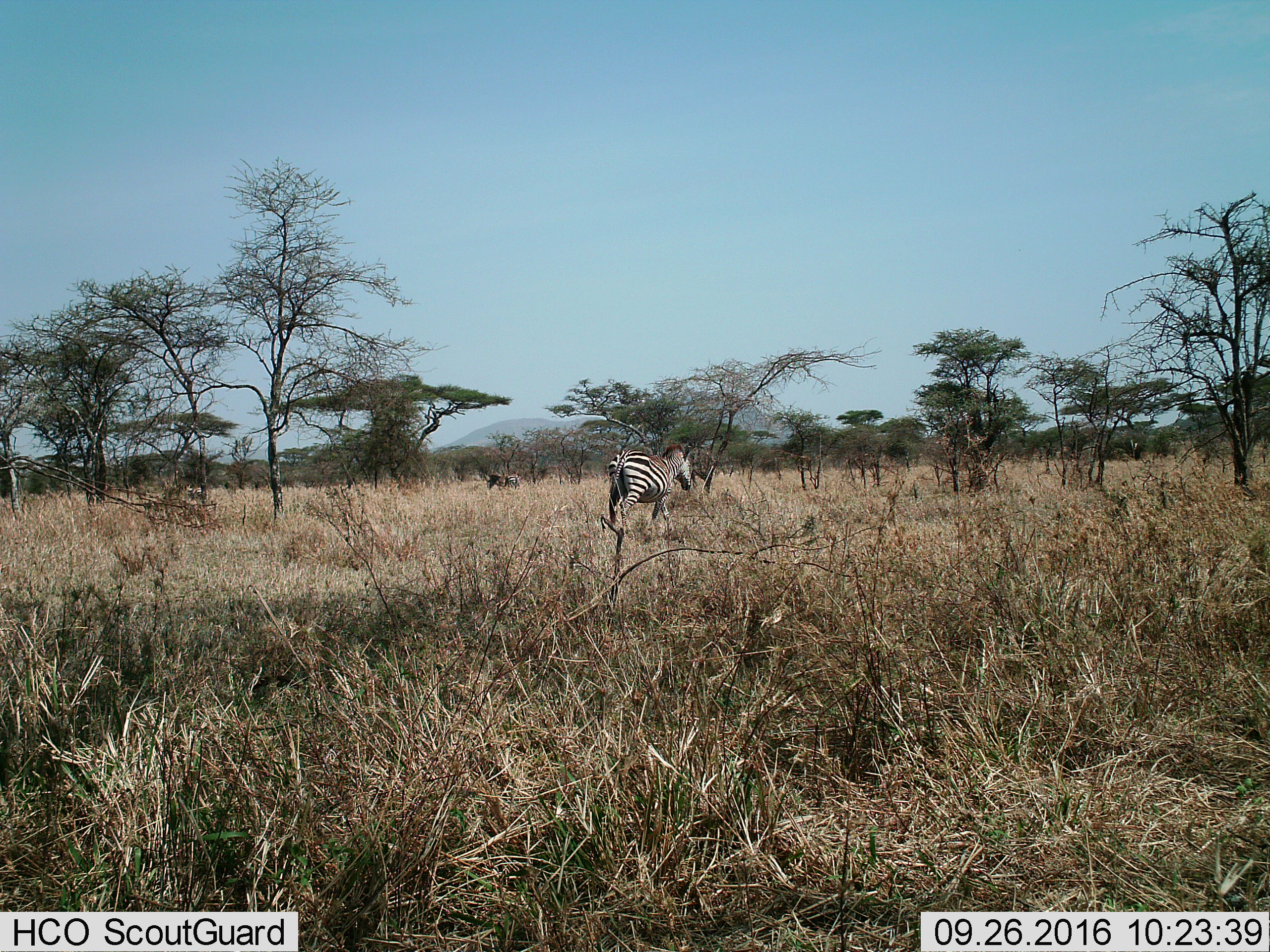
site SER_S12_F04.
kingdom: Animalia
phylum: Chordata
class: Mammalia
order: Perissodactyla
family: Equidae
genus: Equus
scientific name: Equus quagga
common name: plains zebra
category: zebraplains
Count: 3.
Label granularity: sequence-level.